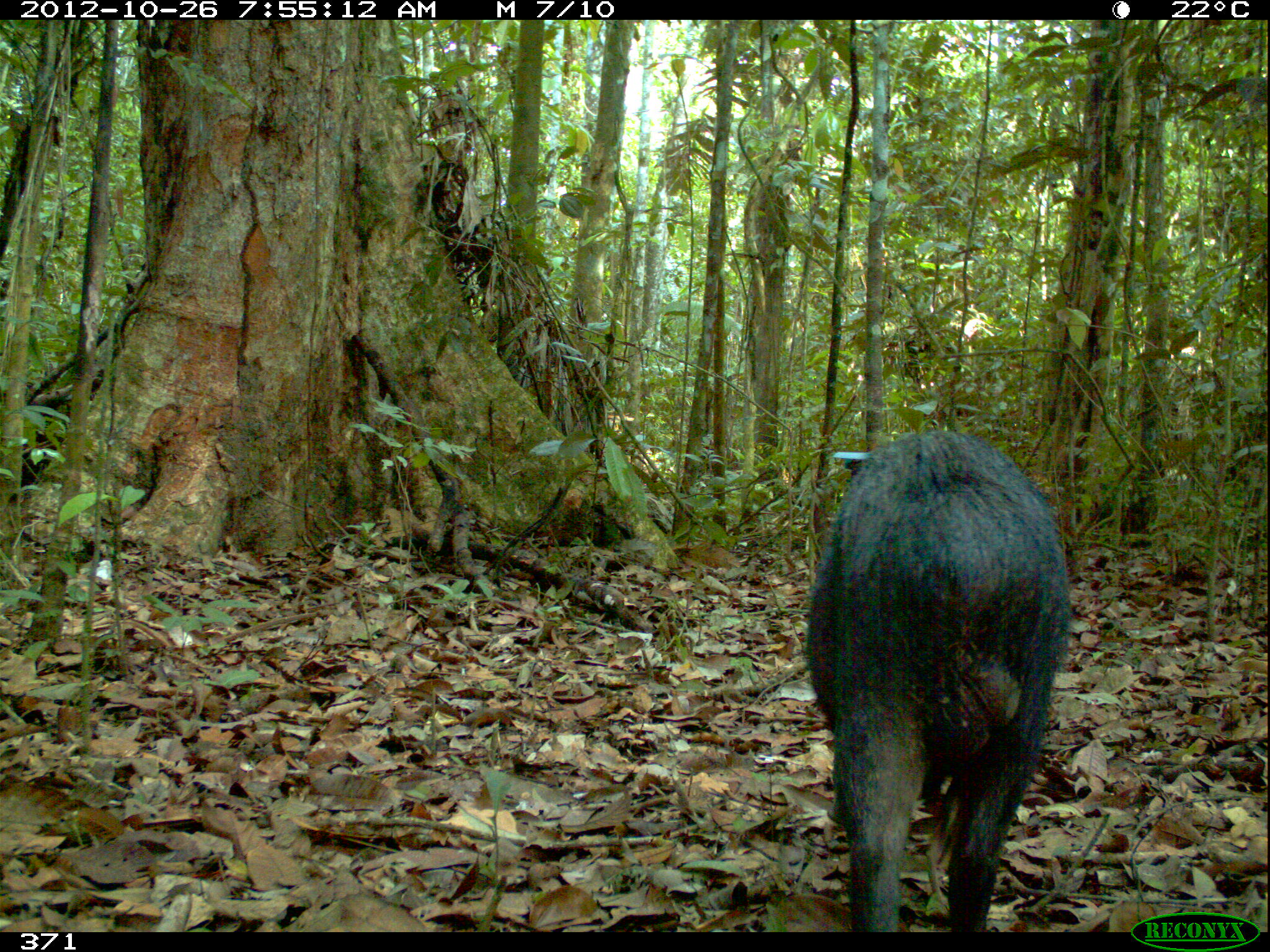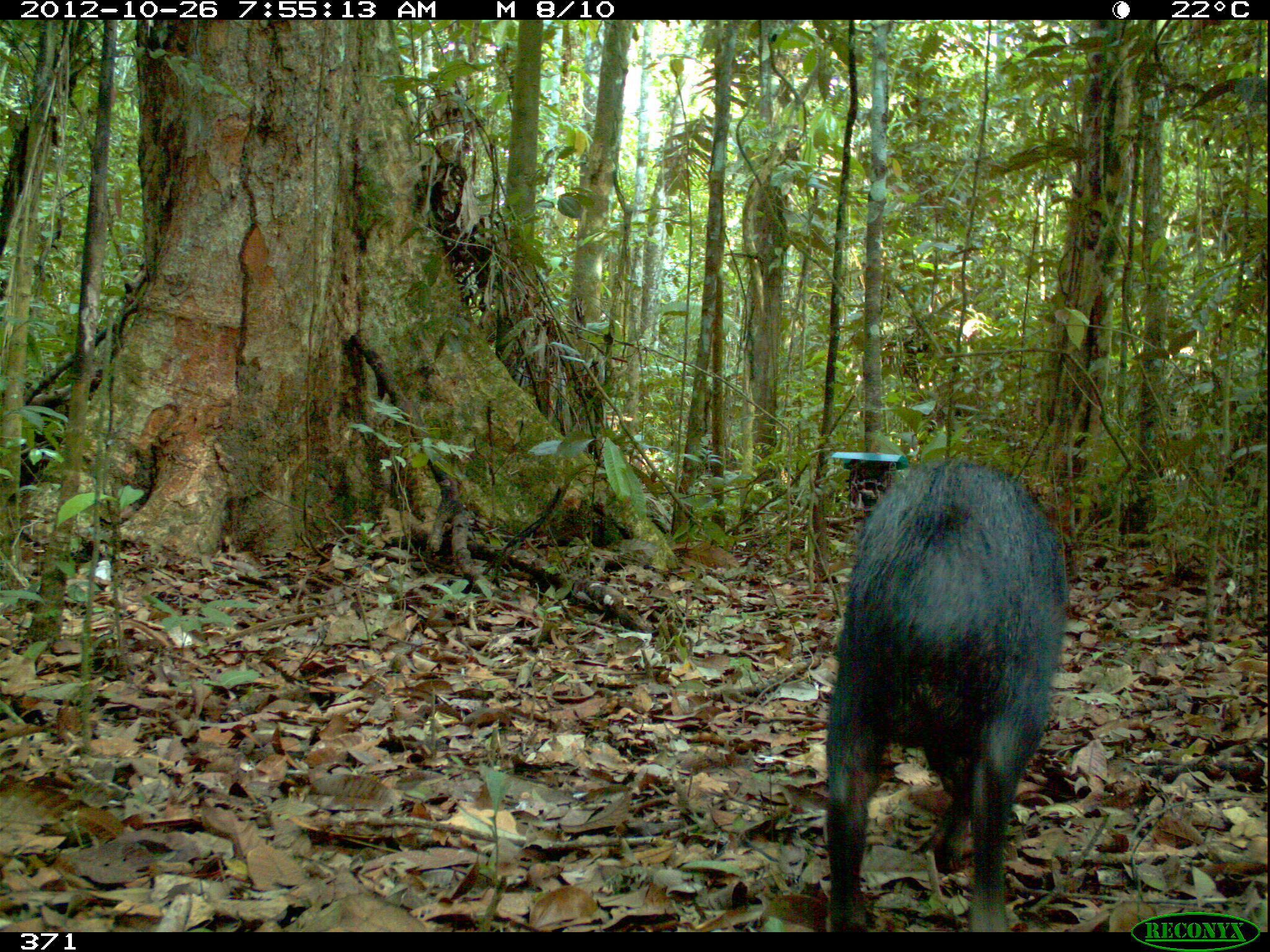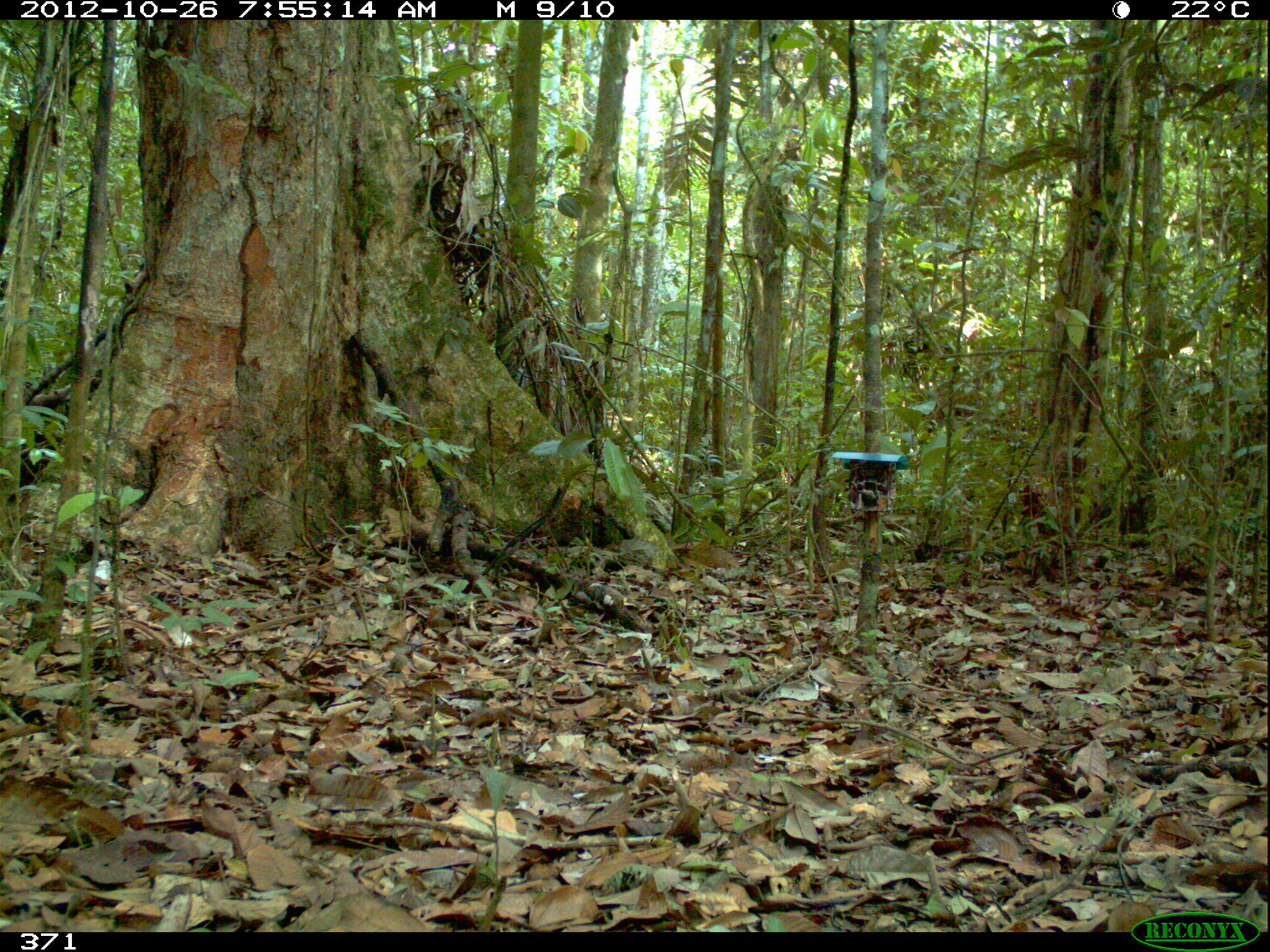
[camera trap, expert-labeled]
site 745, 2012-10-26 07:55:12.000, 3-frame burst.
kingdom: Animalia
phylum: Chordata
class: Mammalia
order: Artiodactyla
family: Tayassuidae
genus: Tayassu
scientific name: Tayassu pecari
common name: white-lipped peccary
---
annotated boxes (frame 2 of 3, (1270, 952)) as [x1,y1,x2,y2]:
tayassu pecari: [821,453,1067,931]